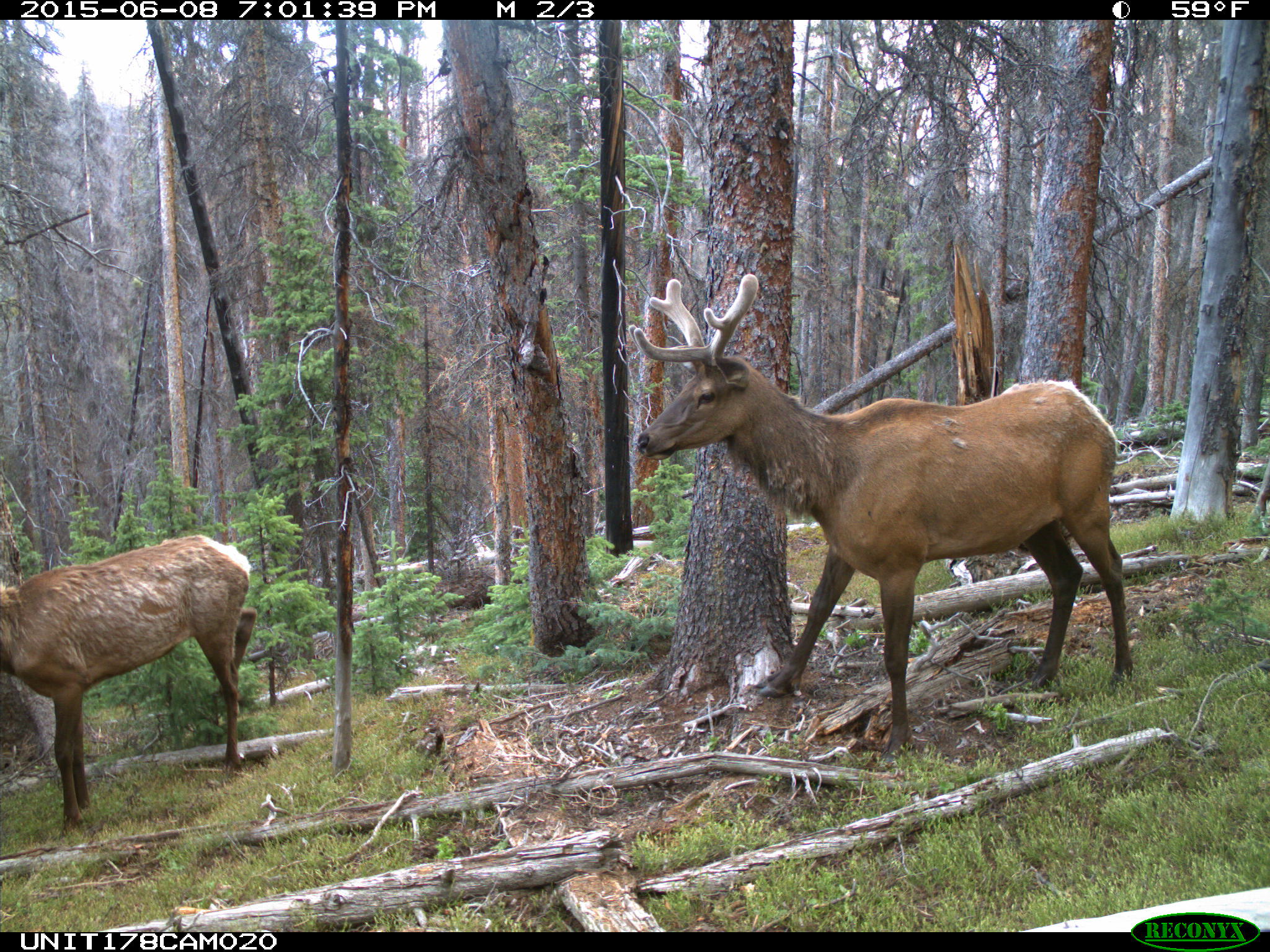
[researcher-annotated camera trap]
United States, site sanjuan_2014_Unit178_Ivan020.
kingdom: Animalia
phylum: Chordata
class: Mammalia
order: Artiodactyla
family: Cervidae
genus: Cervus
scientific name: Cervus elaphus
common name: red deer